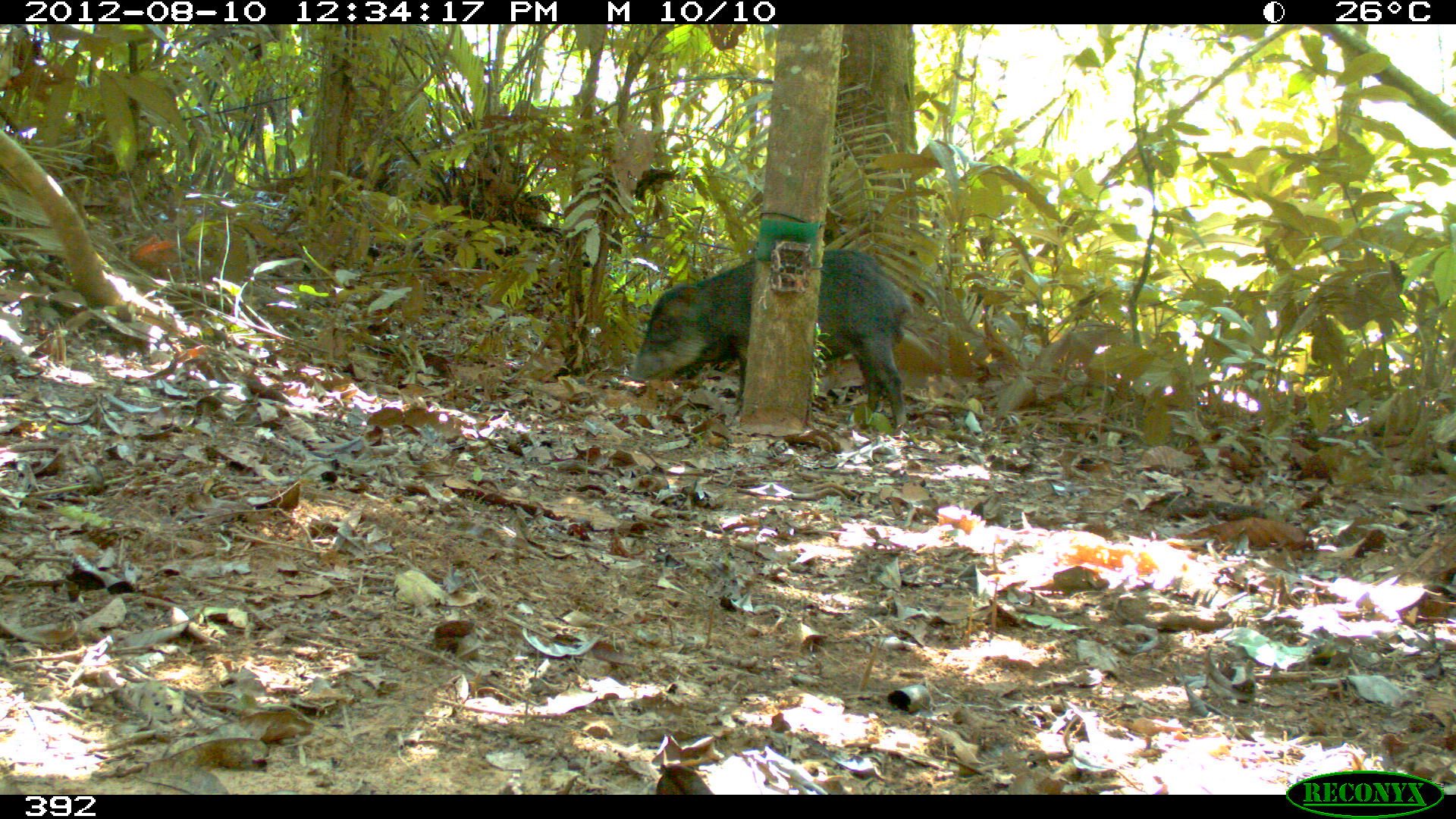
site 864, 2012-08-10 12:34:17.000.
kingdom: Animalia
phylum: Chordata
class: Mammalia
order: Artiodactyla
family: Tayassuidae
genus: Tayassu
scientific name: Tayassu pecari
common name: white-lipped peccary